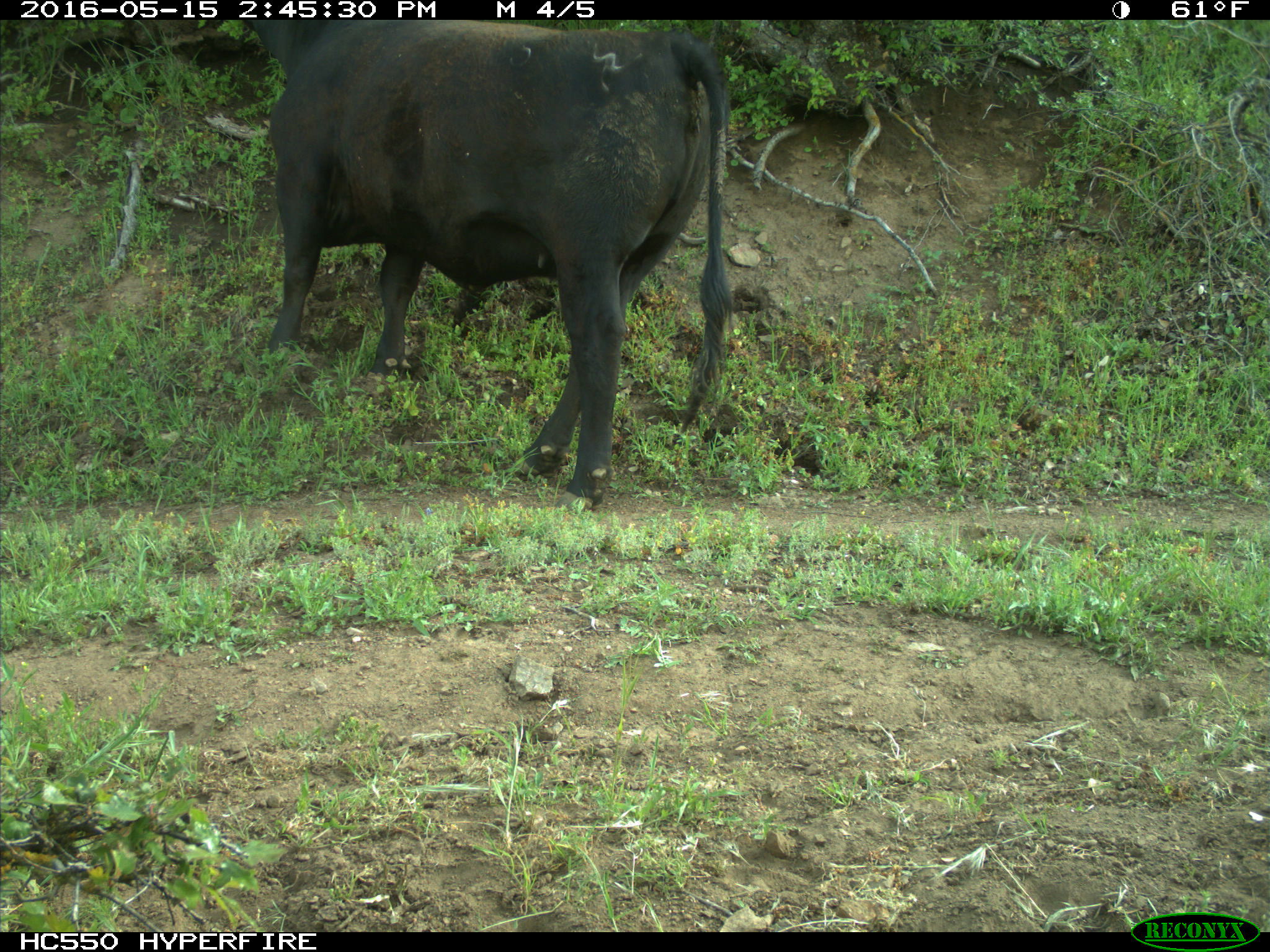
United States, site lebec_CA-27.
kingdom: Animalia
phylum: Chordata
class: Mammalia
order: Artiodactyla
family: Bovidae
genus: Bos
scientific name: Bos taurus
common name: domestic cow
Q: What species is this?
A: Bos taurus (domestic cow).